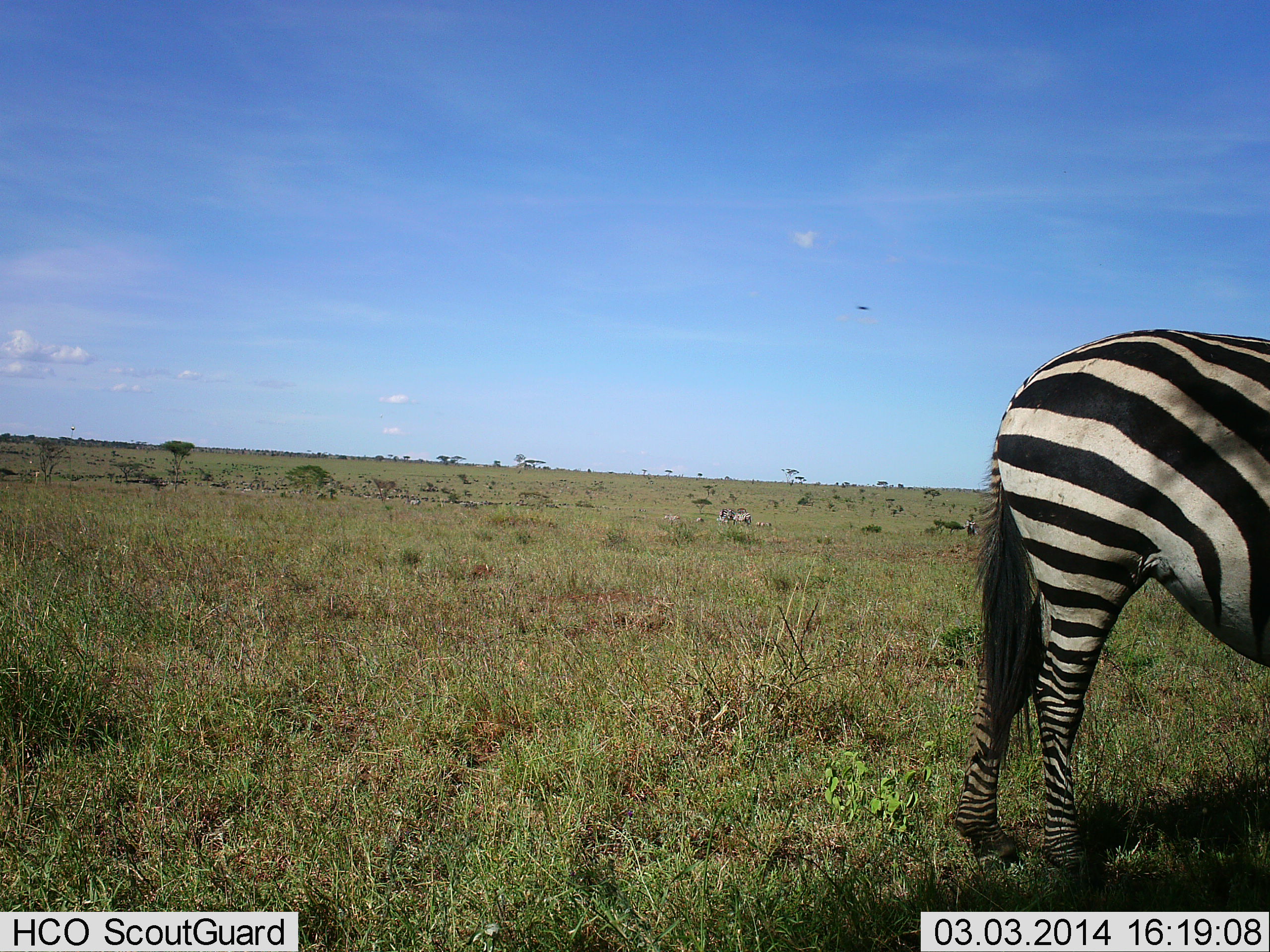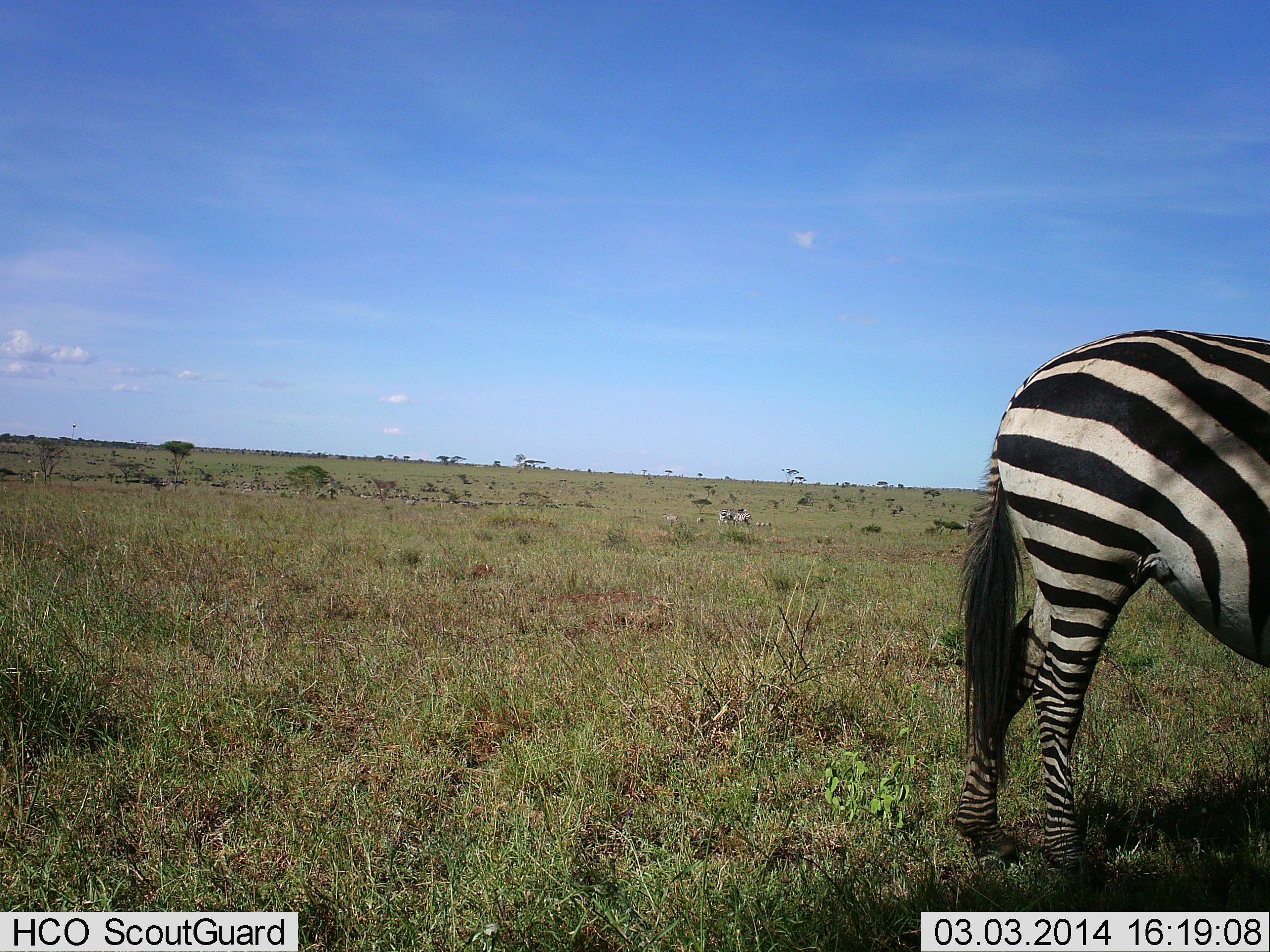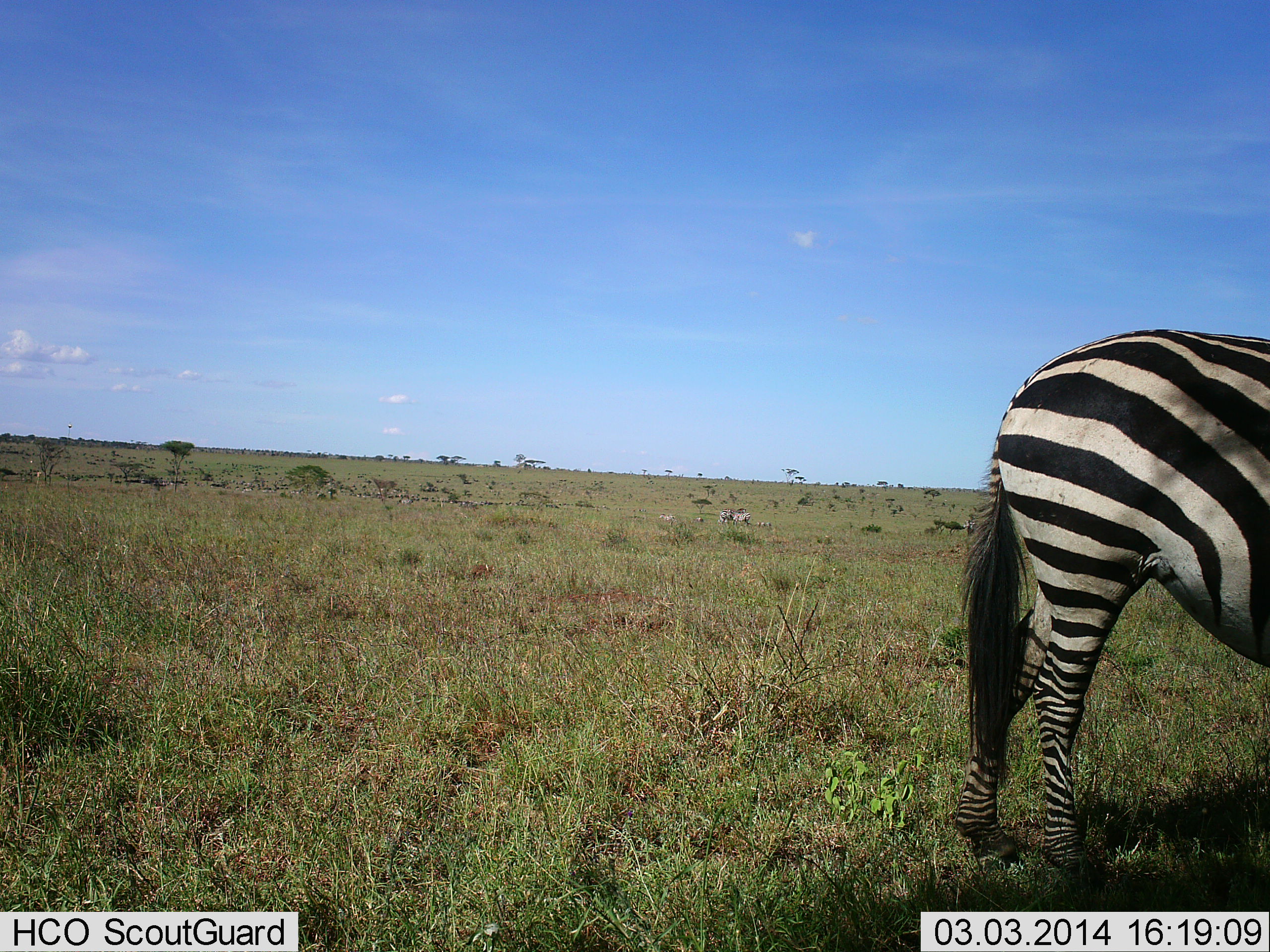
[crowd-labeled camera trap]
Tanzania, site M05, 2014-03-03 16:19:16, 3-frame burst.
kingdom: Animalia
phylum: Chordata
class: Mammalia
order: Perissodactyla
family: Equidae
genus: Equus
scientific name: Equus quagga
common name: plains zebra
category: zebra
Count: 1.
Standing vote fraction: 90%.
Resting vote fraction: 10%.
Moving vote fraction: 10%.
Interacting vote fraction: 0%.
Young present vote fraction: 0%.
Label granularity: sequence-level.